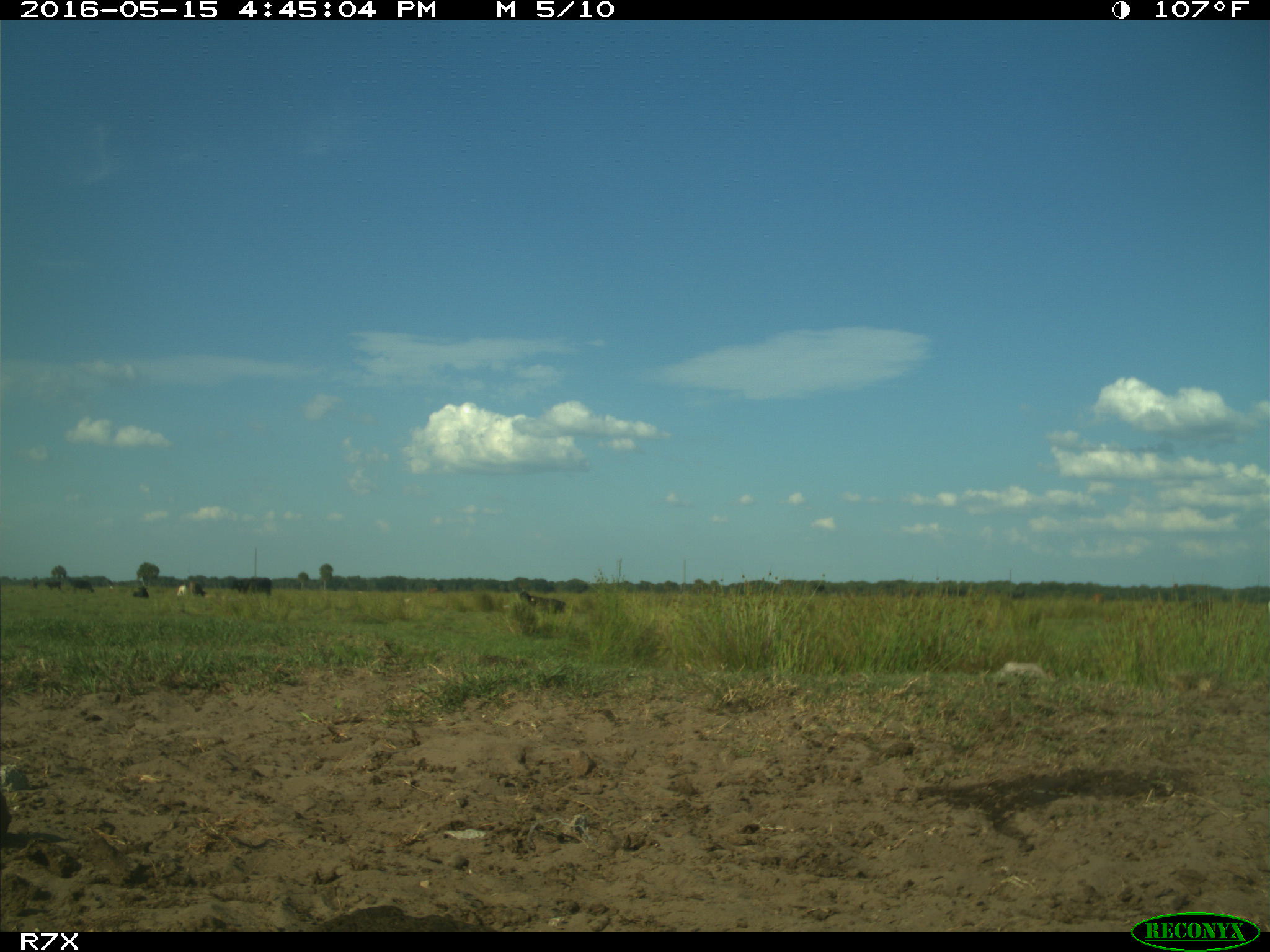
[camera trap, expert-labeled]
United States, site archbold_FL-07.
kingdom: Animalia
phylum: Chordata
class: Mammalia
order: Artiodactyla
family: Bovidae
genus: Bos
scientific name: Bos taurus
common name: domestic cow